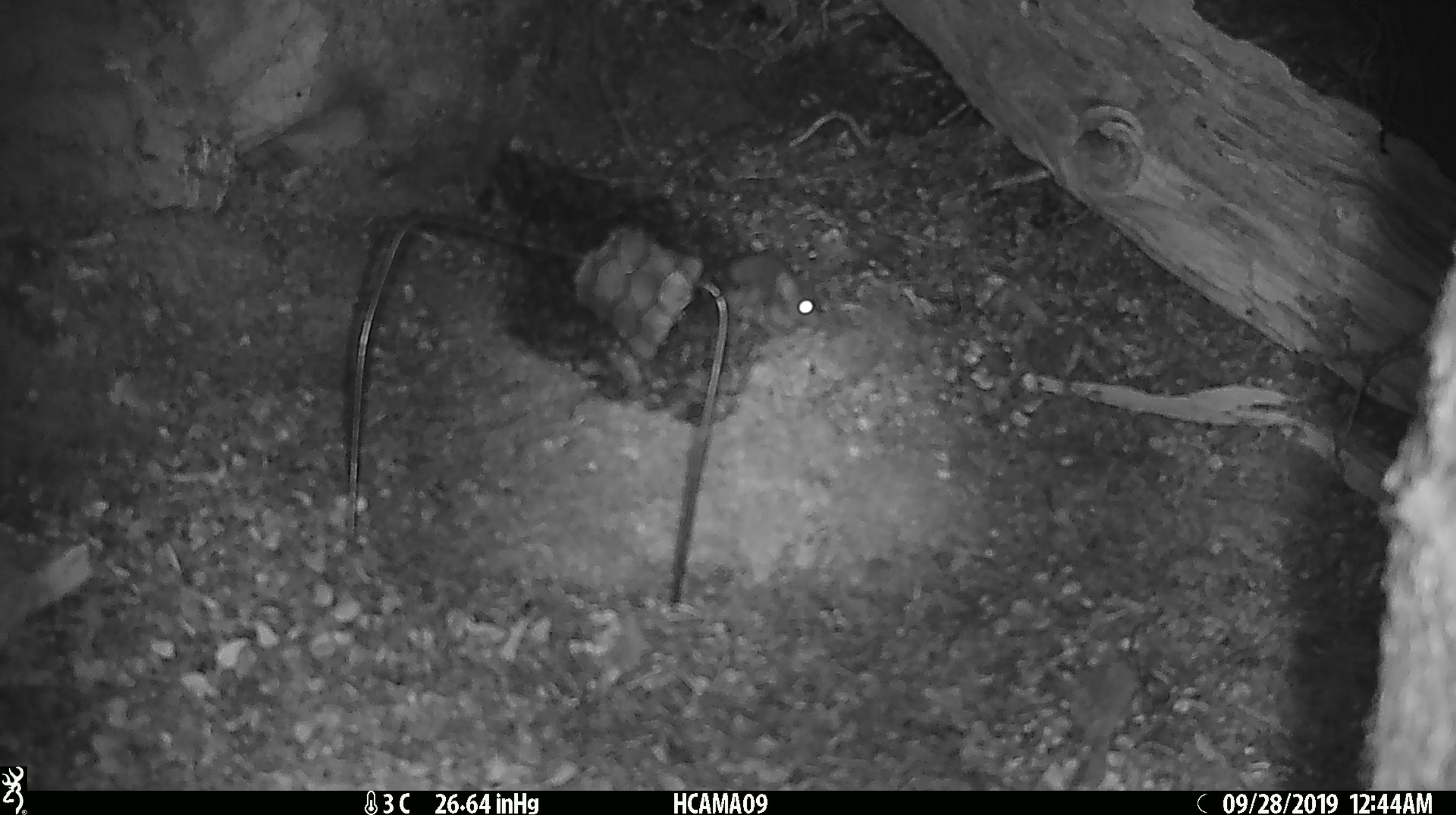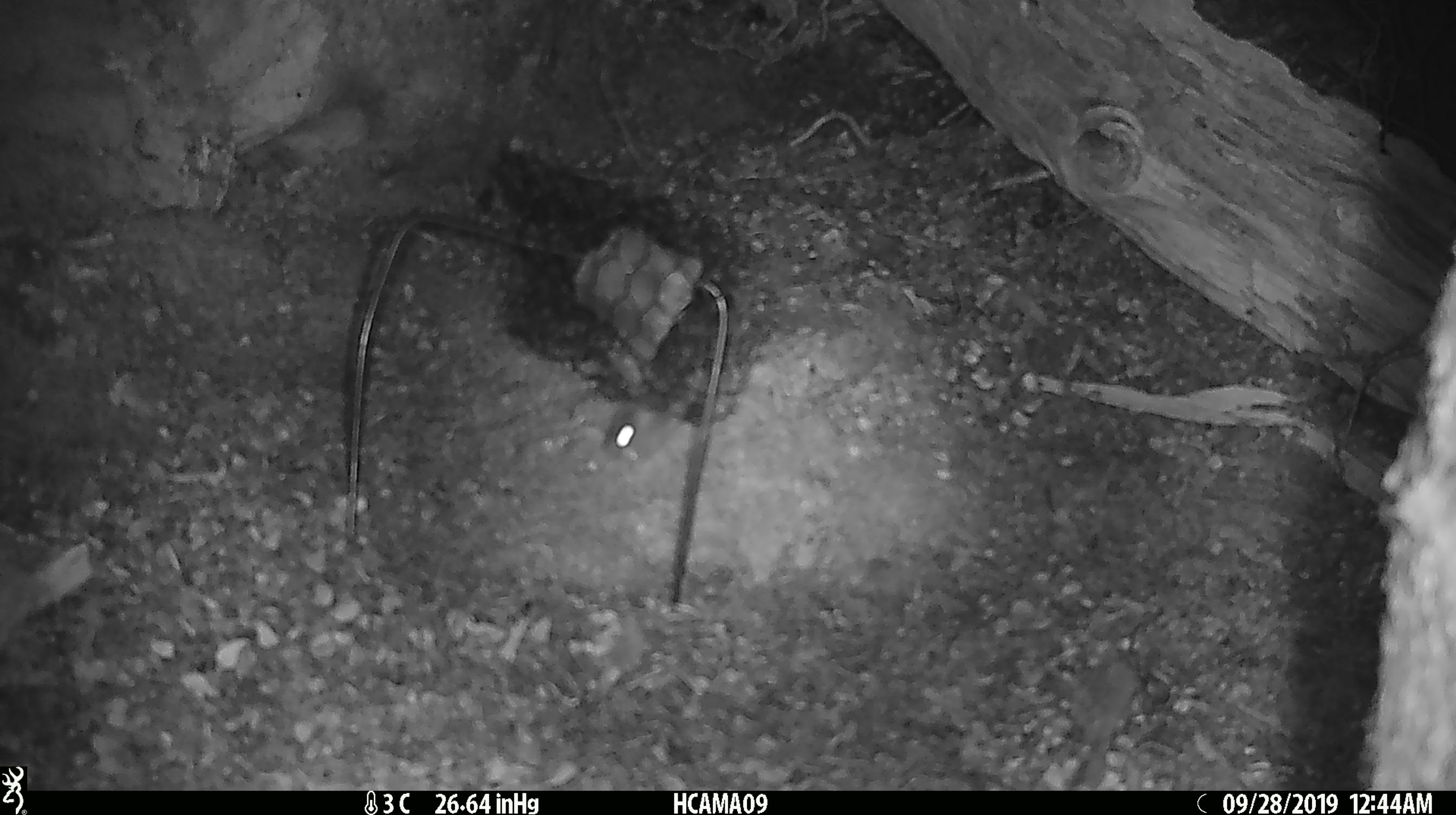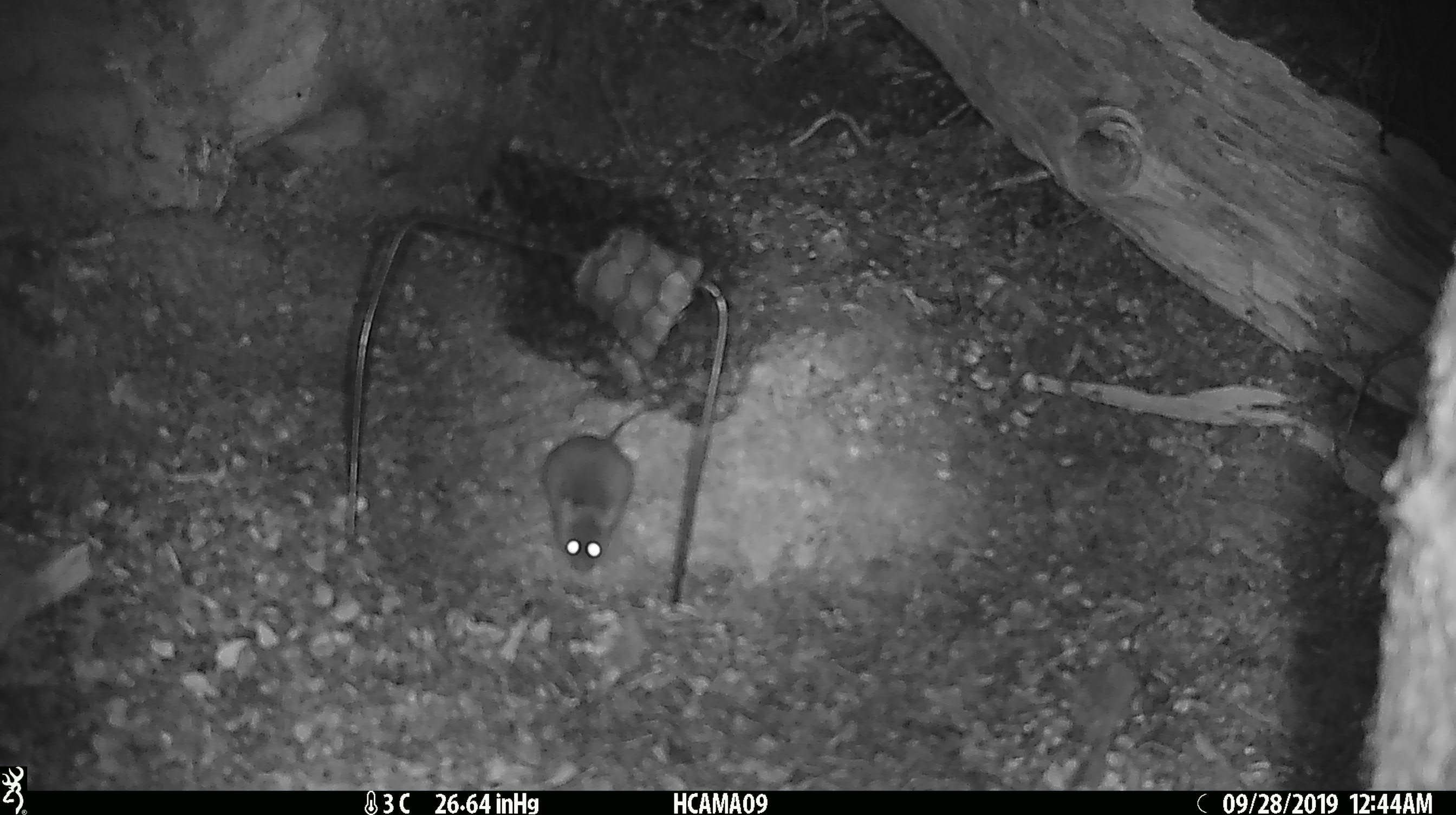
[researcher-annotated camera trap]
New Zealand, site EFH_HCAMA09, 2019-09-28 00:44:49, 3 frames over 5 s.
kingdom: Animalia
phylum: Chordata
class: Mammalia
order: Rodentia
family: Muridae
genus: Mus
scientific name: Mus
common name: mouse